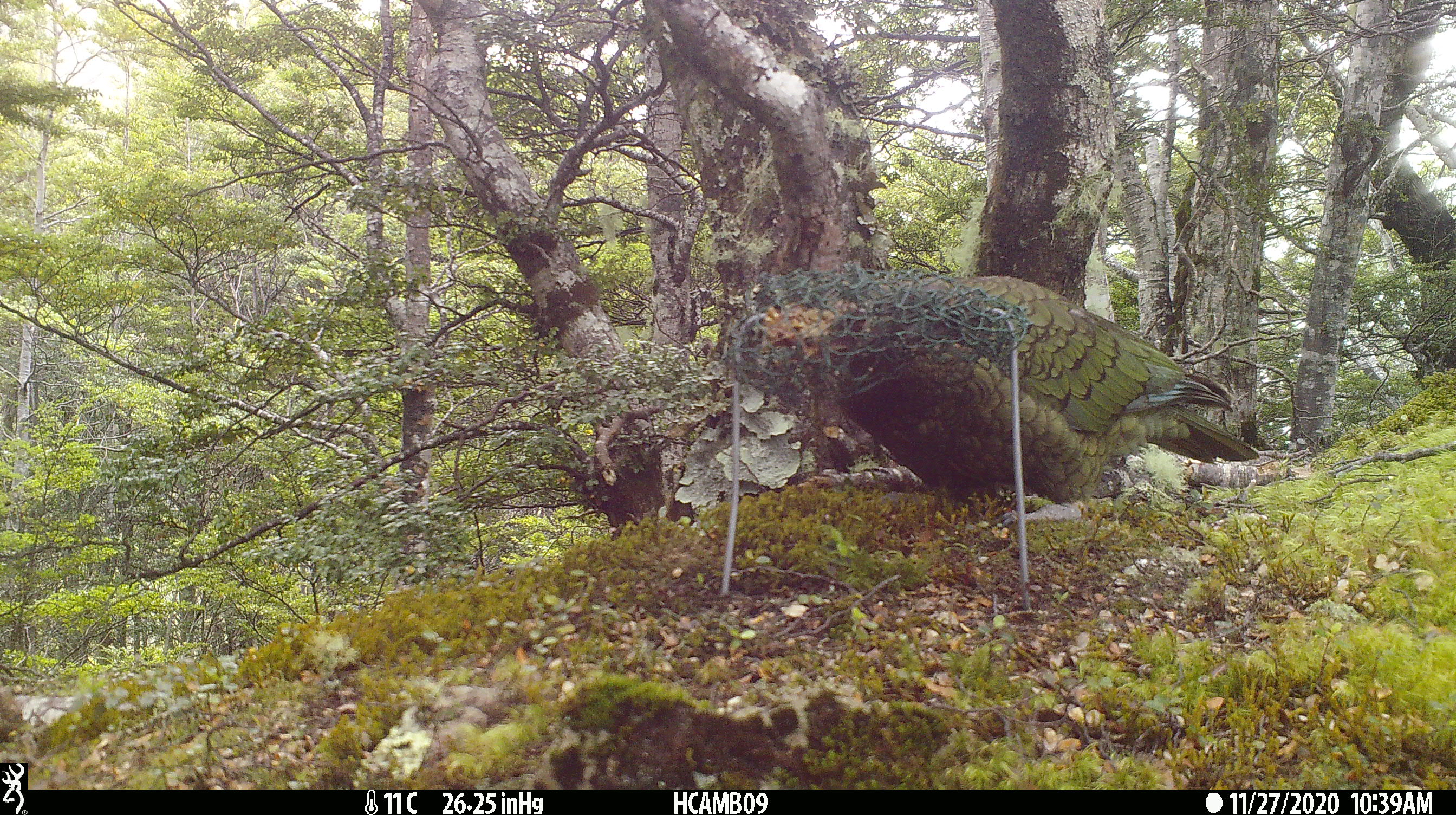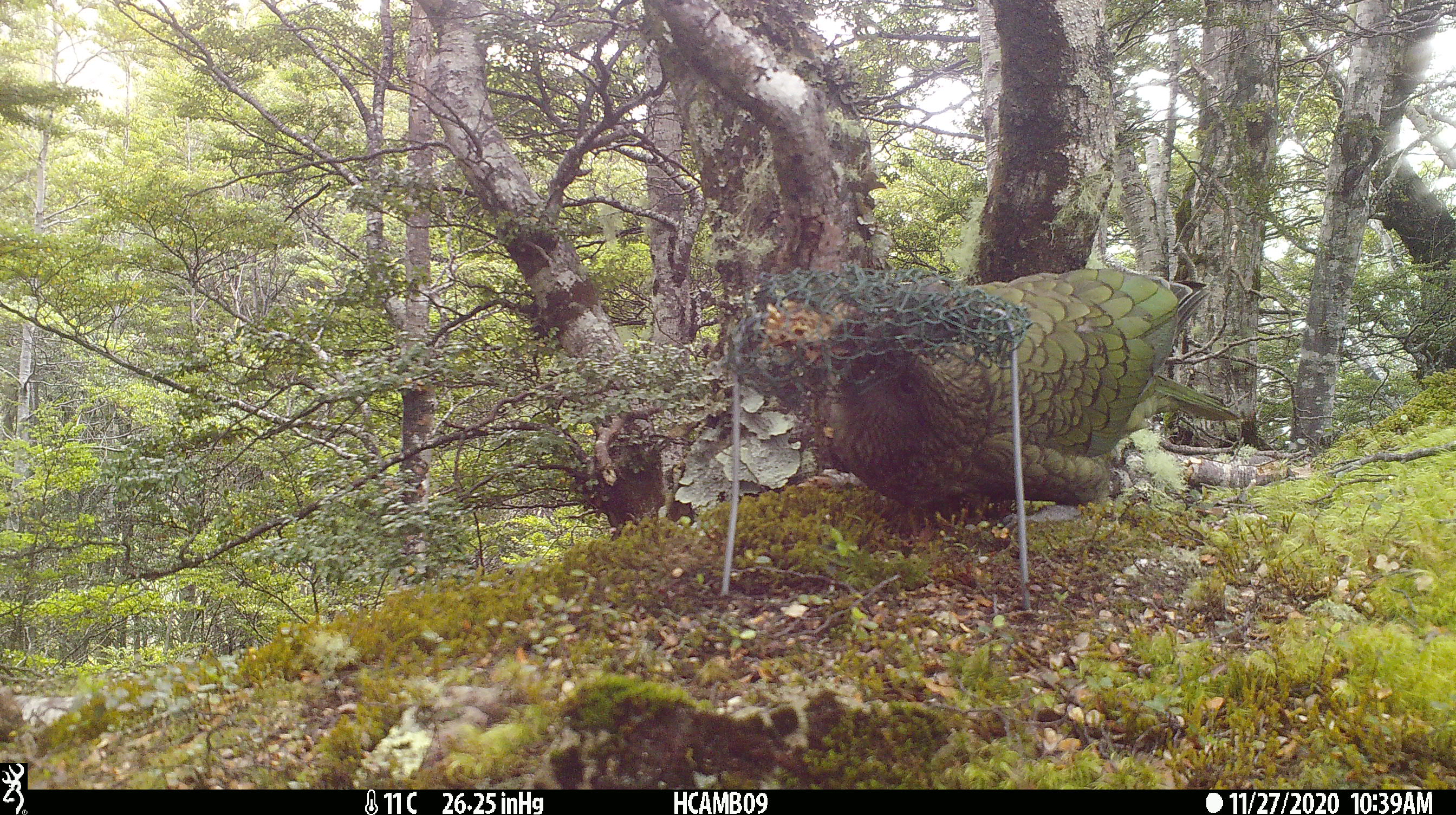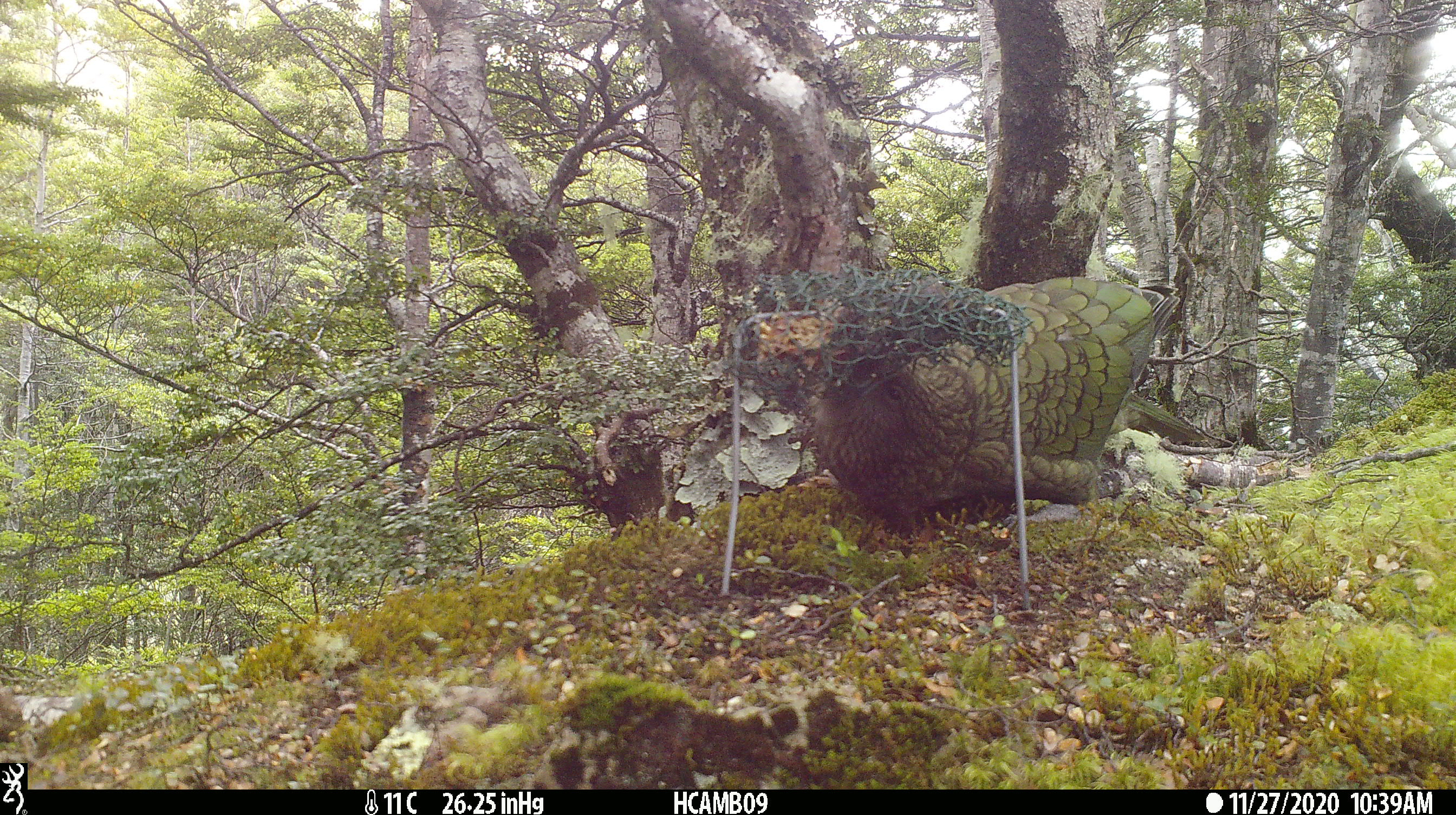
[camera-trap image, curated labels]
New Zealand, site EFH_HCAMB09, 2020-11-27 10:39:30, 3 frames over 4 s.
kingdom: Animalia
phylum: Chordata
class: Aves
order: Psittaciformes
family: Strigopidae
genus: Nestor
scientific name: Nestor notabilis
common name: kea